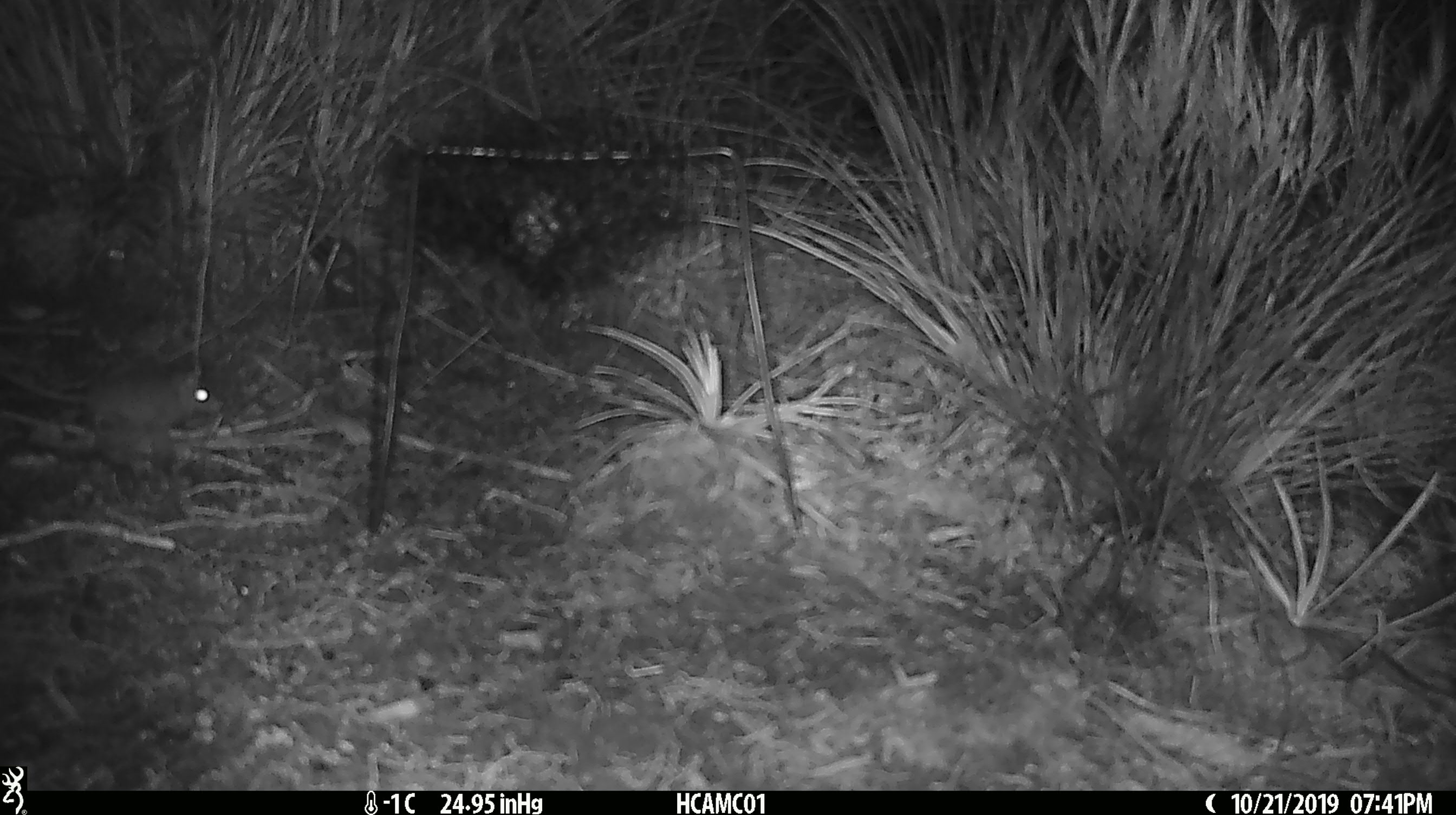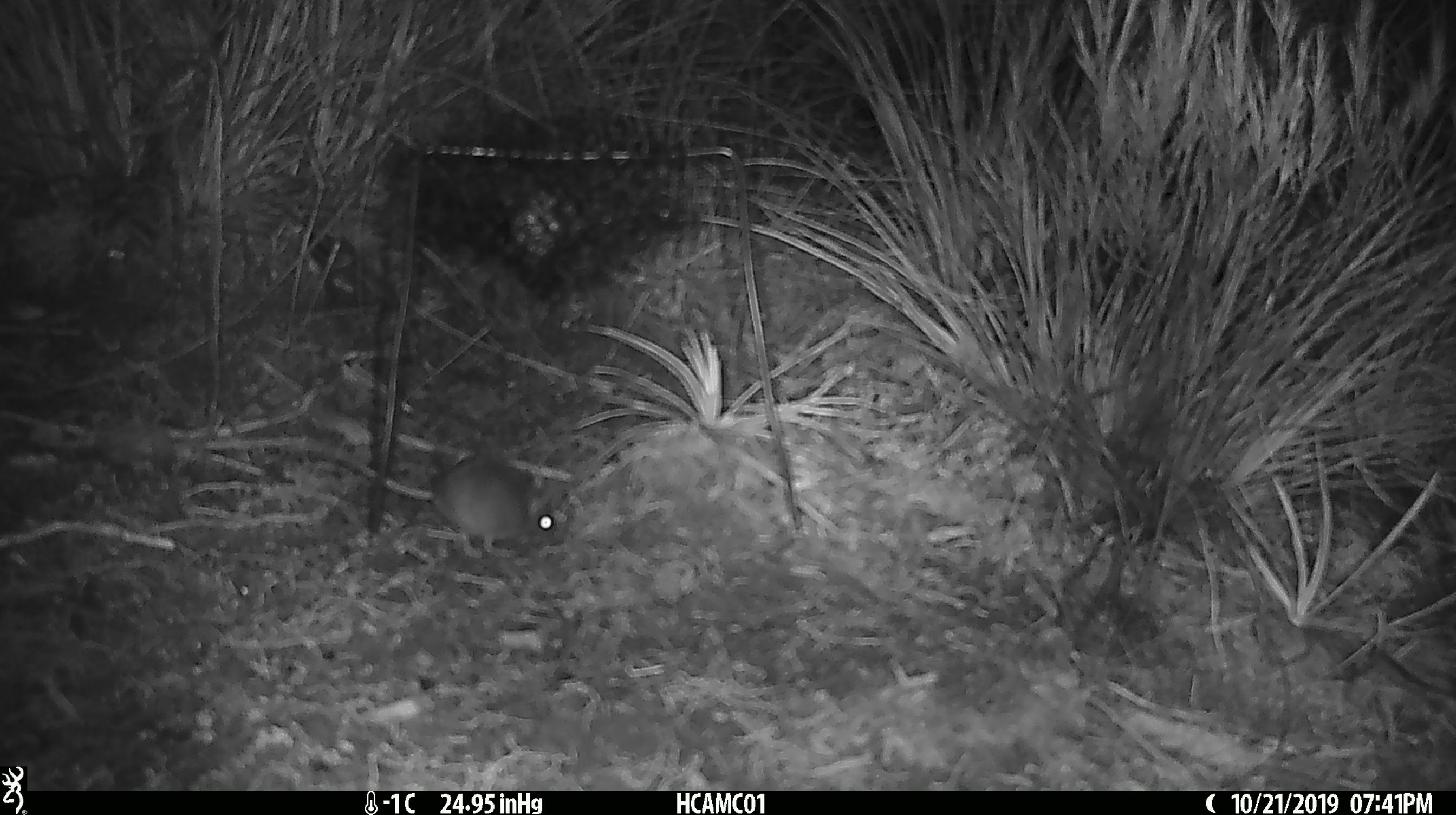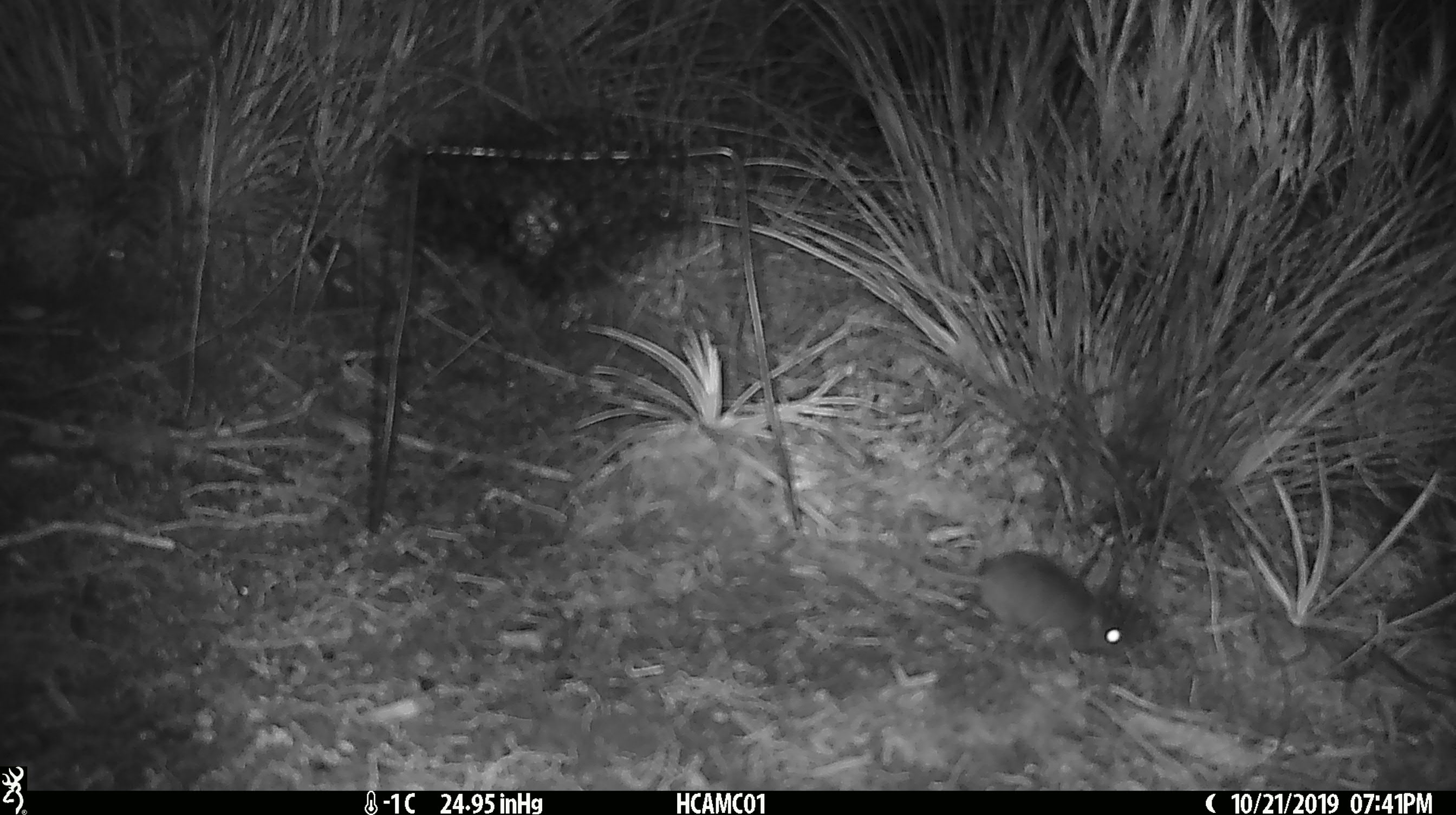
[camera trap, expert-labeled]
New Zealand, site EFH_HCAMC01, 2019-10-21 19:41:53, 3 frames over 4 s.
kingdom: Animalia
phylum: Chordata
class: Mammalia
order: Rodentia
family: Muridae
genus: Mus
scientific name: Mus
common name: mouse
Mouse (Mus).